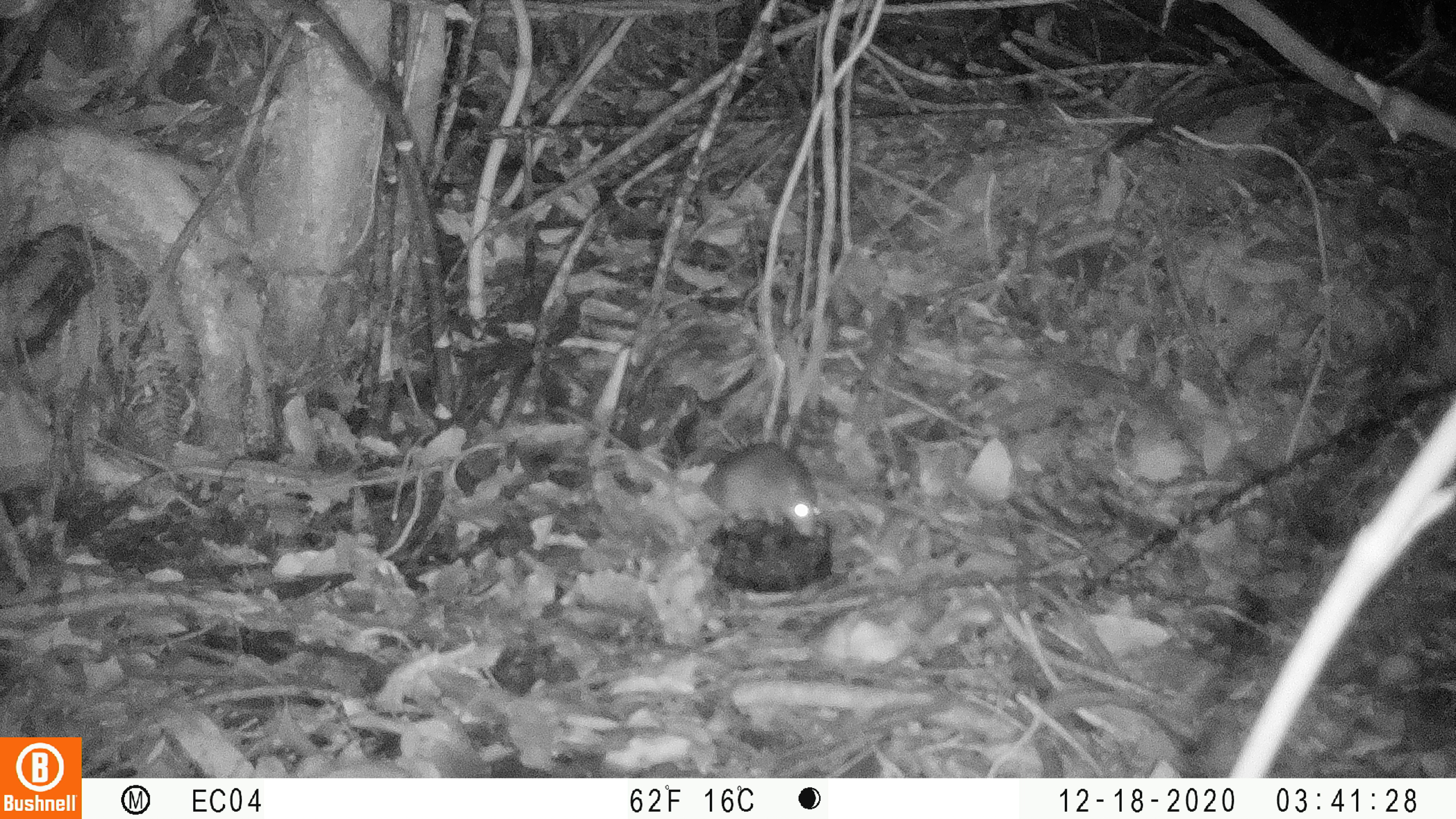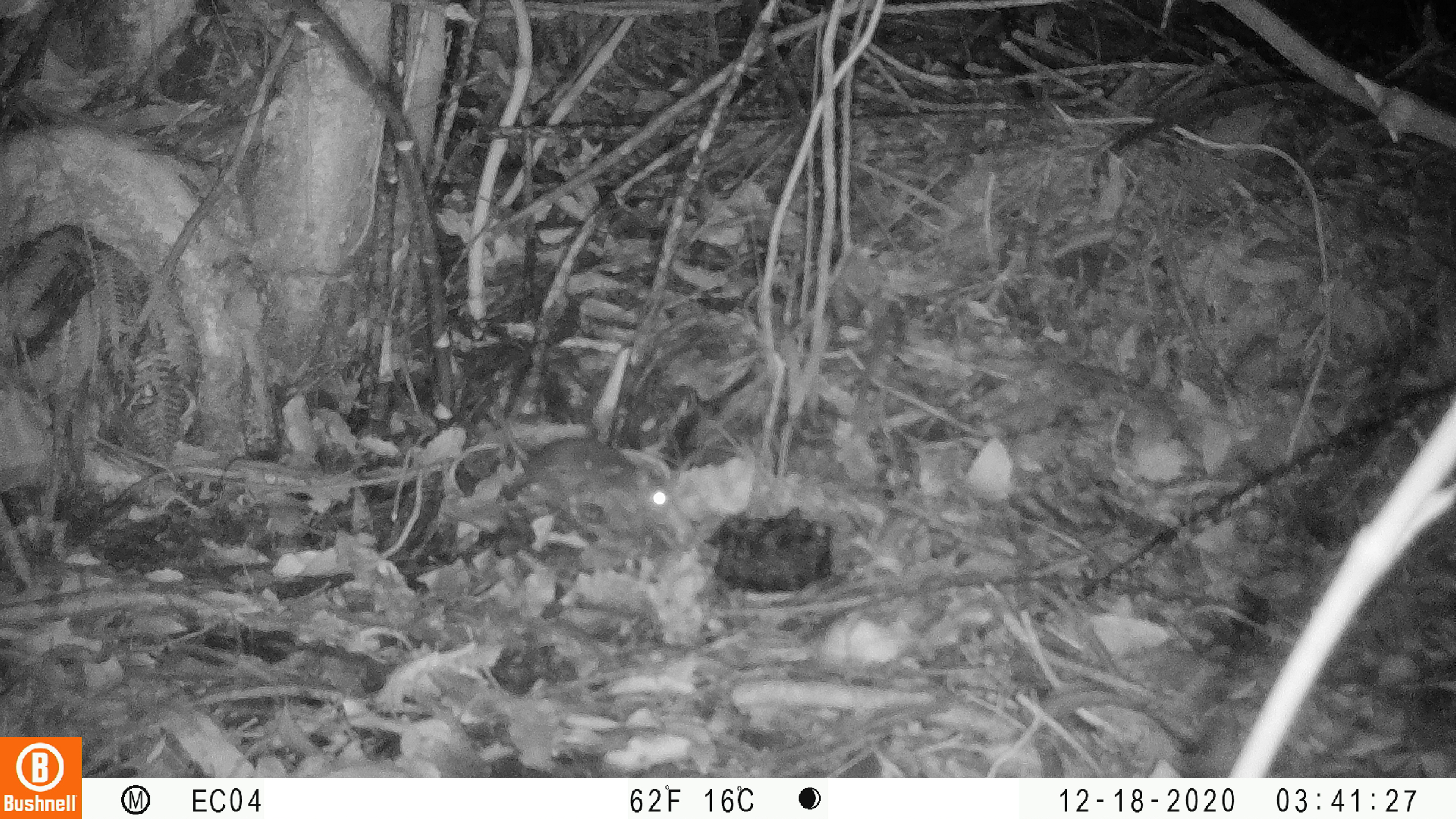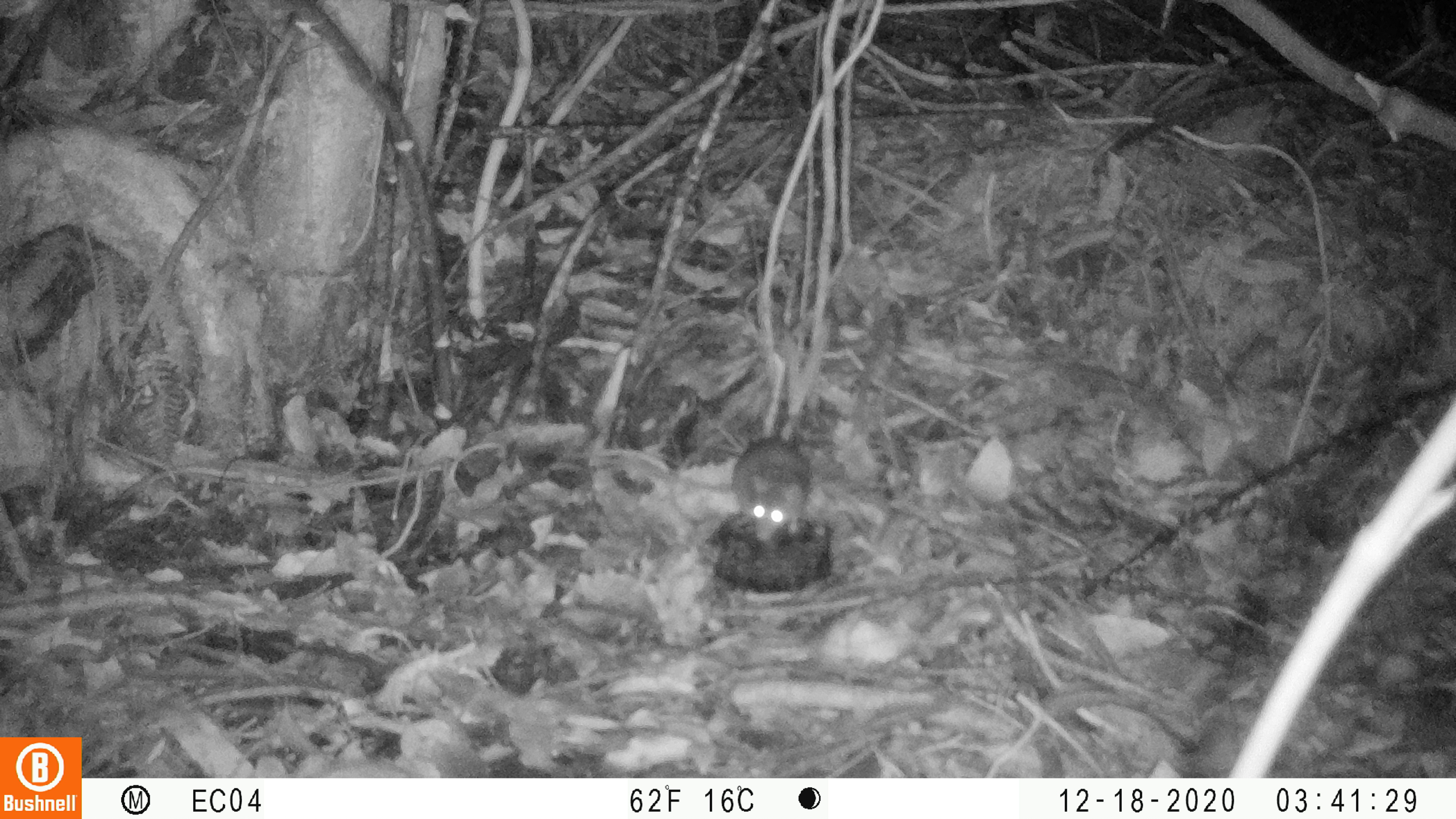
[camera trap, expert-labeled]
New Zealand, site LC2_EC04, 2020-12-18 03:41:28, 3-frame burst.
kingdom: Animalia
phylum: Chordata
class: Mammalia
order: Rodentia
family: Muridae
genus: Rattus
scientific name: Rattus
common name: rat